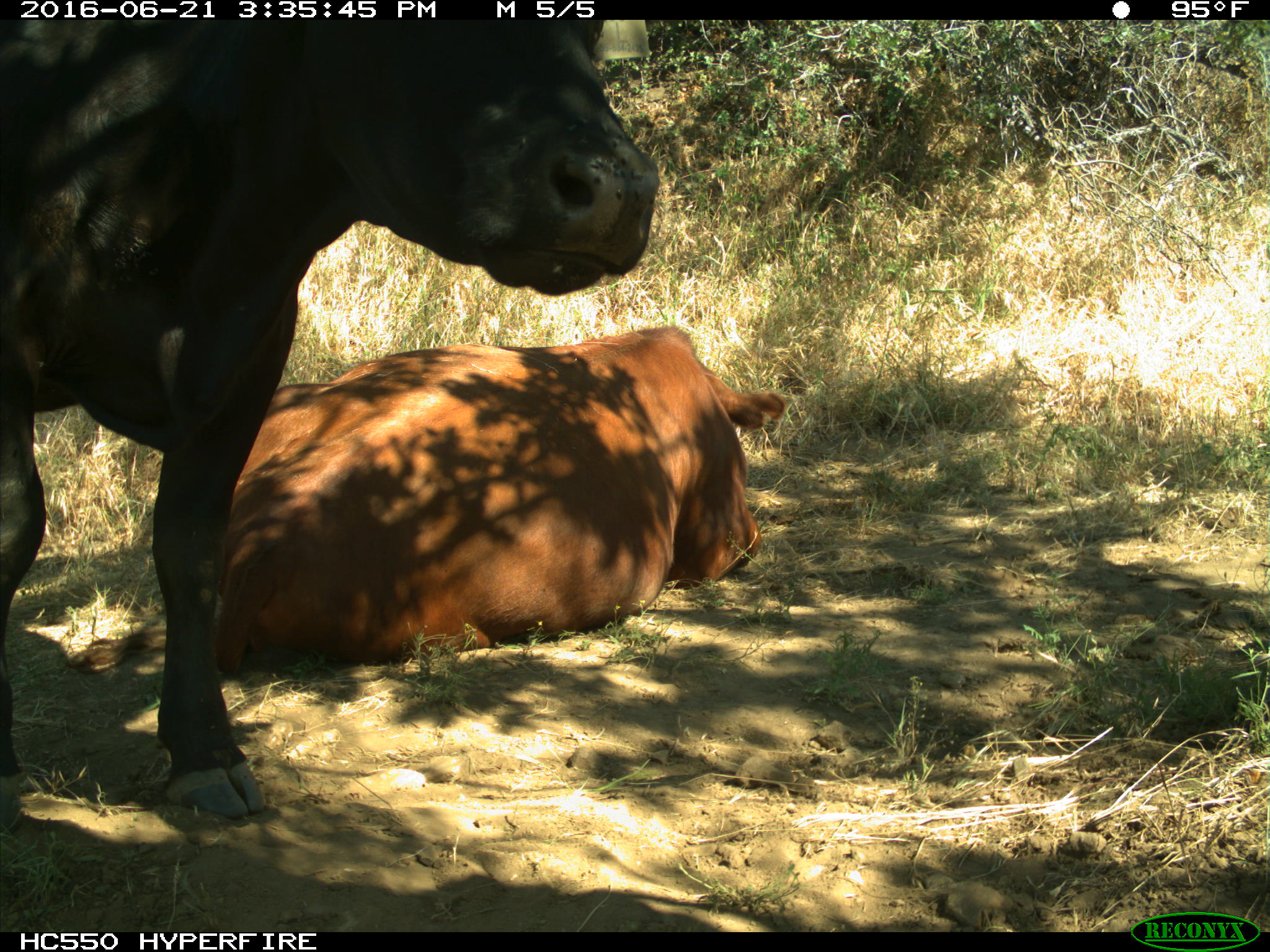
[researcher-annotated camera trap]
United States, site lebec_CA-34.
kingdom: Animalia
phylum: Chordata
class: Mammalia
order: Artiodactyla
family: Bovidae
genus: Bos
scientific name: Bos taurus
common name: domestic cow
Bos taurus (domestic cow).